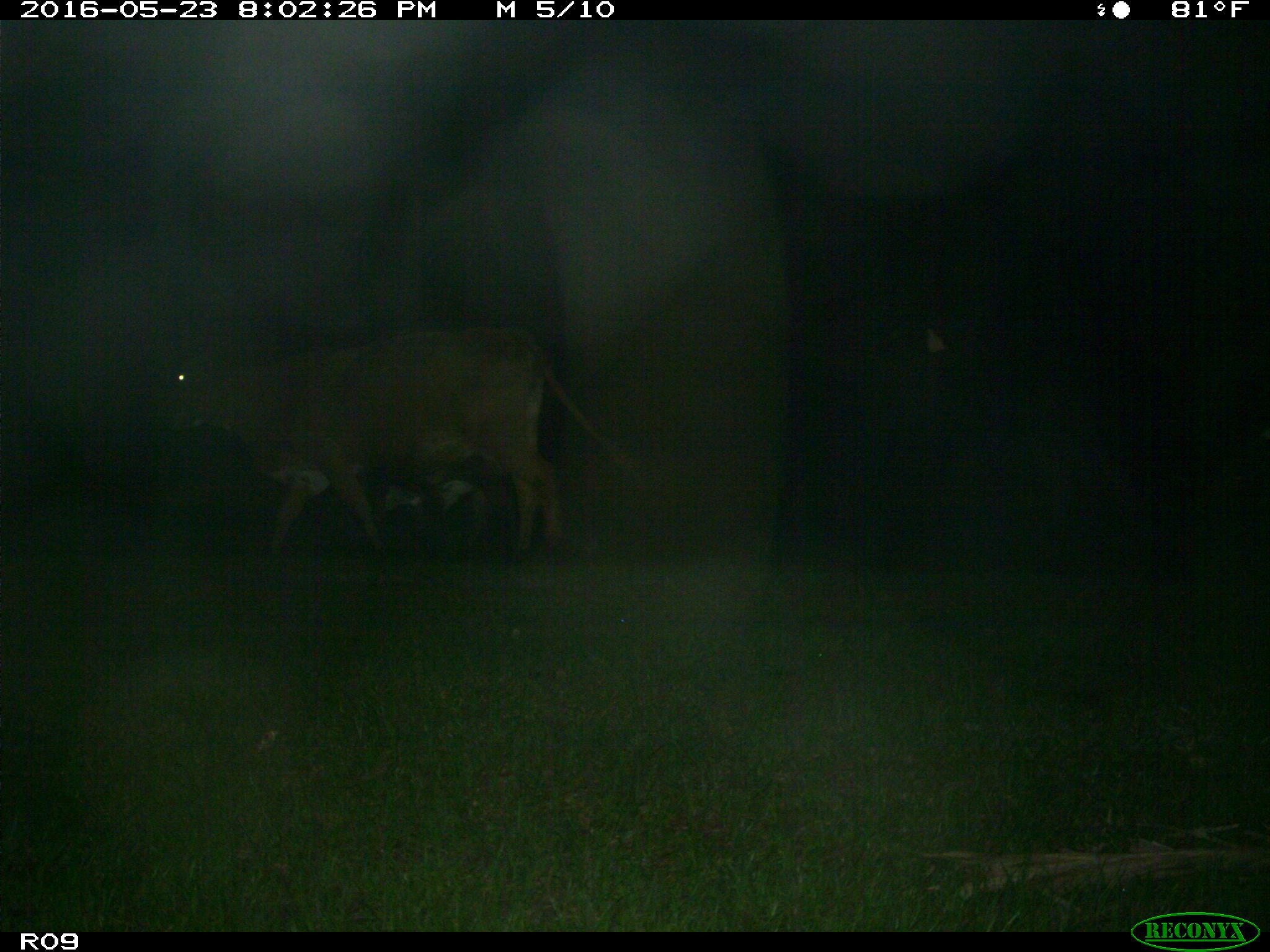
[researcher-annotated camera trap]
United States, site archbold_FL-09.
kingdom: Animalia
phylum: Chordata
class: Mammalia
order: Artiodactyla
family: Bovidae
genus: Bos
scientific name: Bos taurus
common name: domestic cow